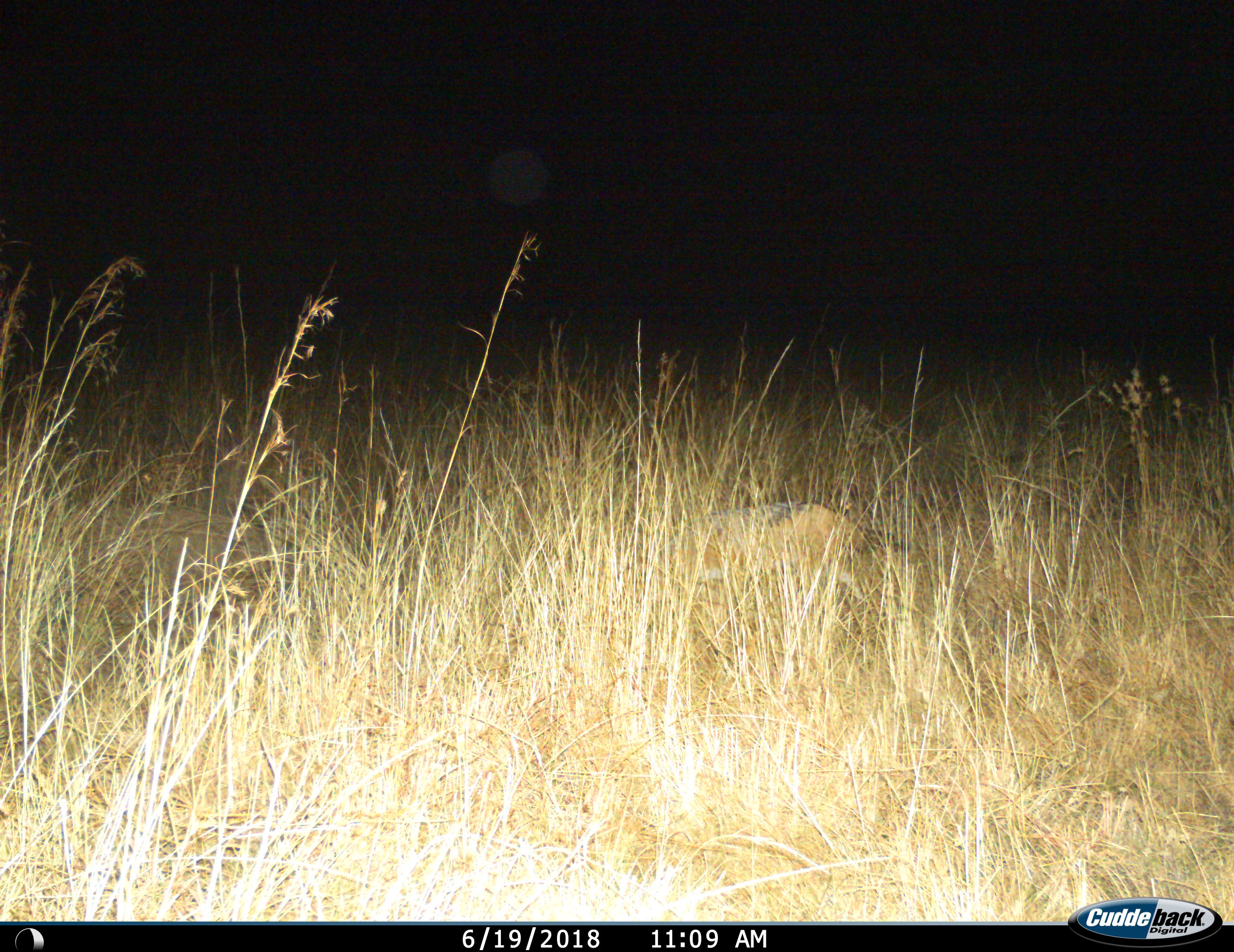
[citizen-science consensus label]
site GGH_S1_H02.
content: unidentified animal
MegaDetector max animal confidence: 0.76